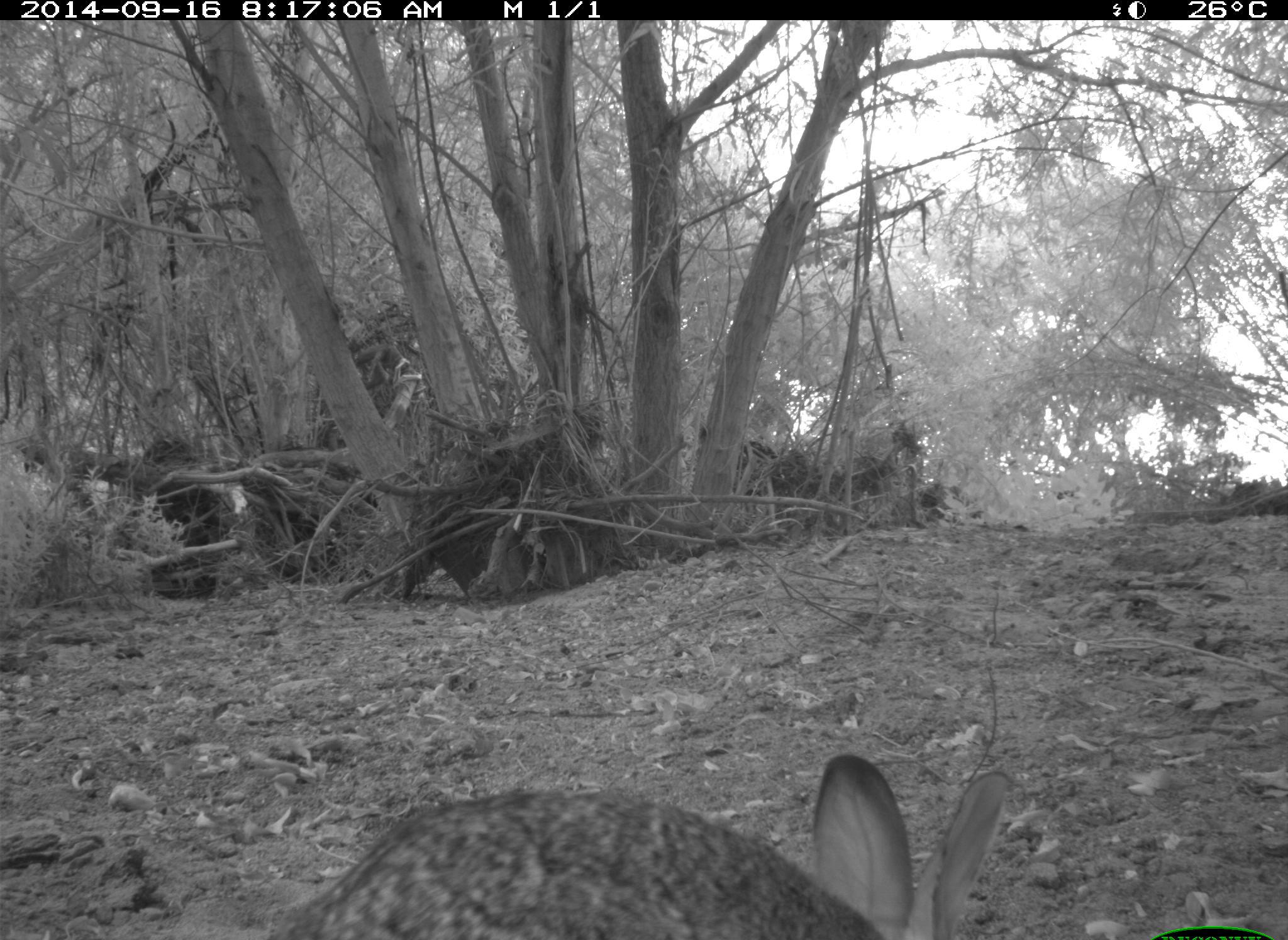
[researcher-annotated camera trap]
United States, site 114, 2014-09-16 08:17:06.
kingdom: Animalia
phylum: Chordata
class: Mammalia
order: Lagomorpha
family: Leporidae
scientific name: Leporidae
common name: rabbits and hares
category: rabbit